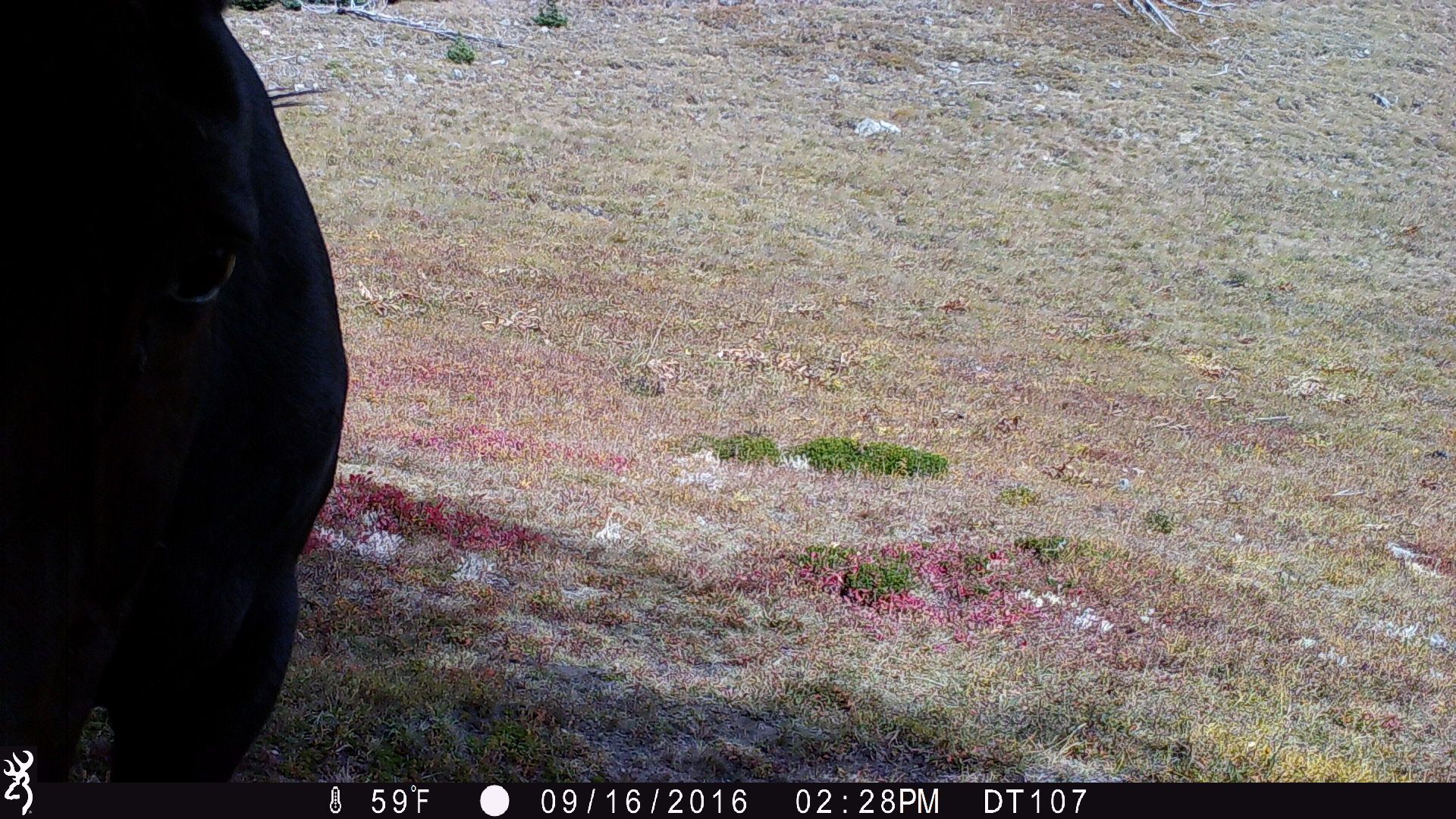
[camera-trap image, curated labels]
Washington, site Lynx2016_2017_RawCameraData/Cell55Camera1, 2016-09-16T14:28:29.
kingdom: Animalia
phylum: Chordata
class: Mammalia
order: Perissodactyla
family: Equidae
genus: Equus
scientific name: Equus caballus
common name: domestic horse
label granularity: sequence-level